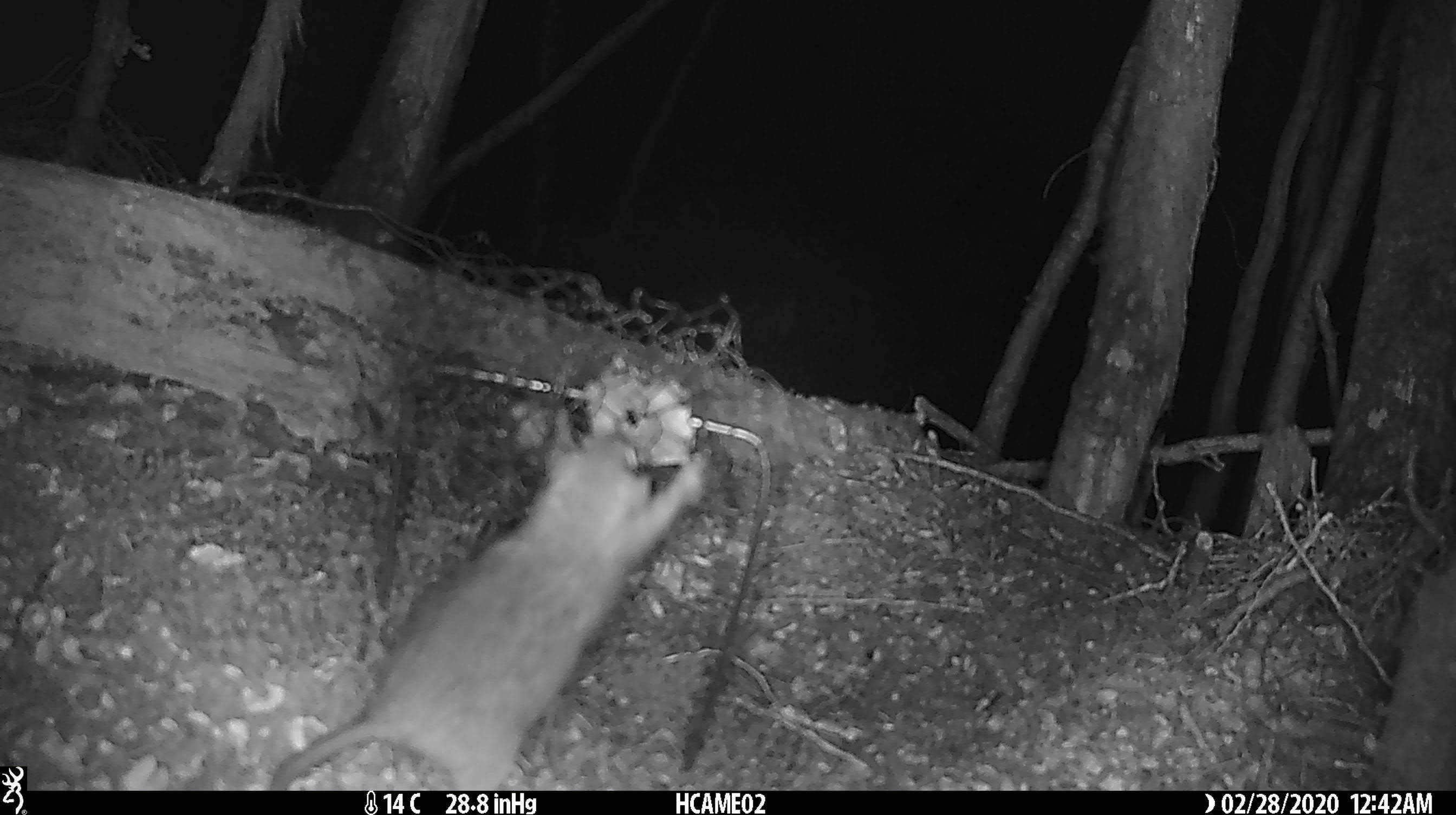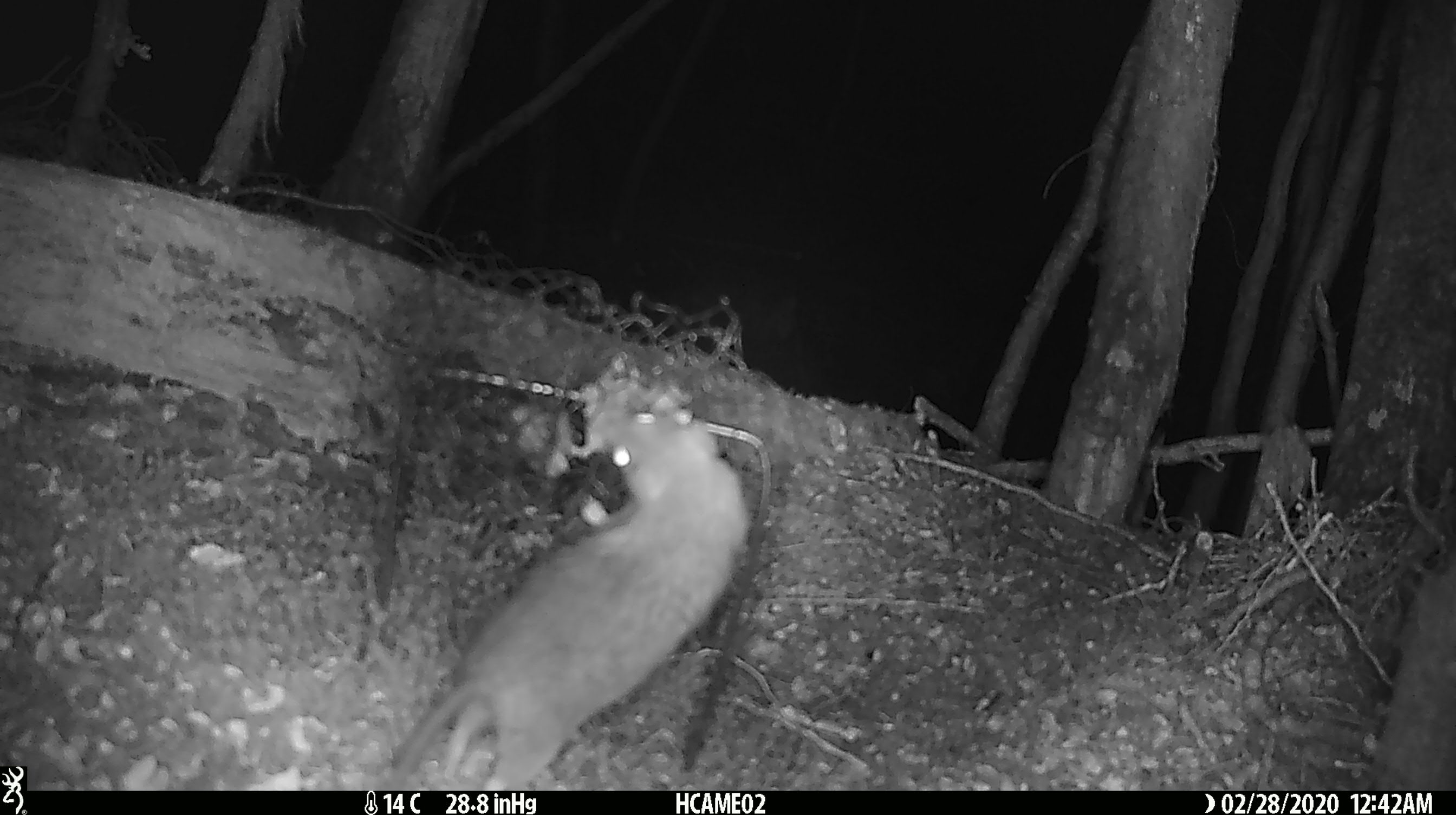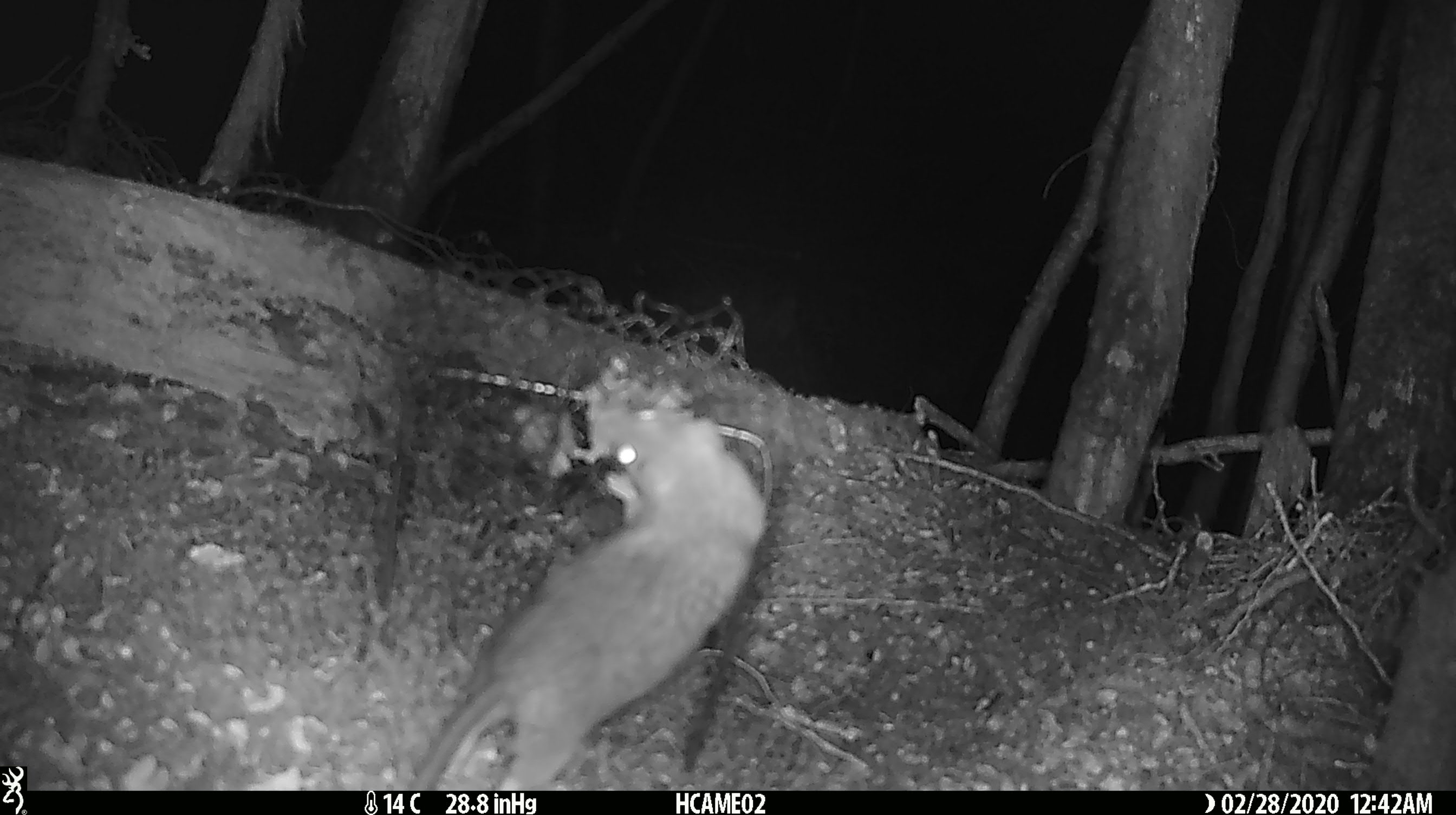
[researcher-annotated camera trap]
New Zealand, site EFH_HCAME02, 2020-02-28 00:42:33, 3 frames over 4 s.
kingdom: Animalia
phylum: Chordata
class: Mammalia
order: Rodentia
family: Muridae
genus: Rattus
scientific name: Rattus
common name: rat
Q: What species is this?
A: Rat (Rattus).